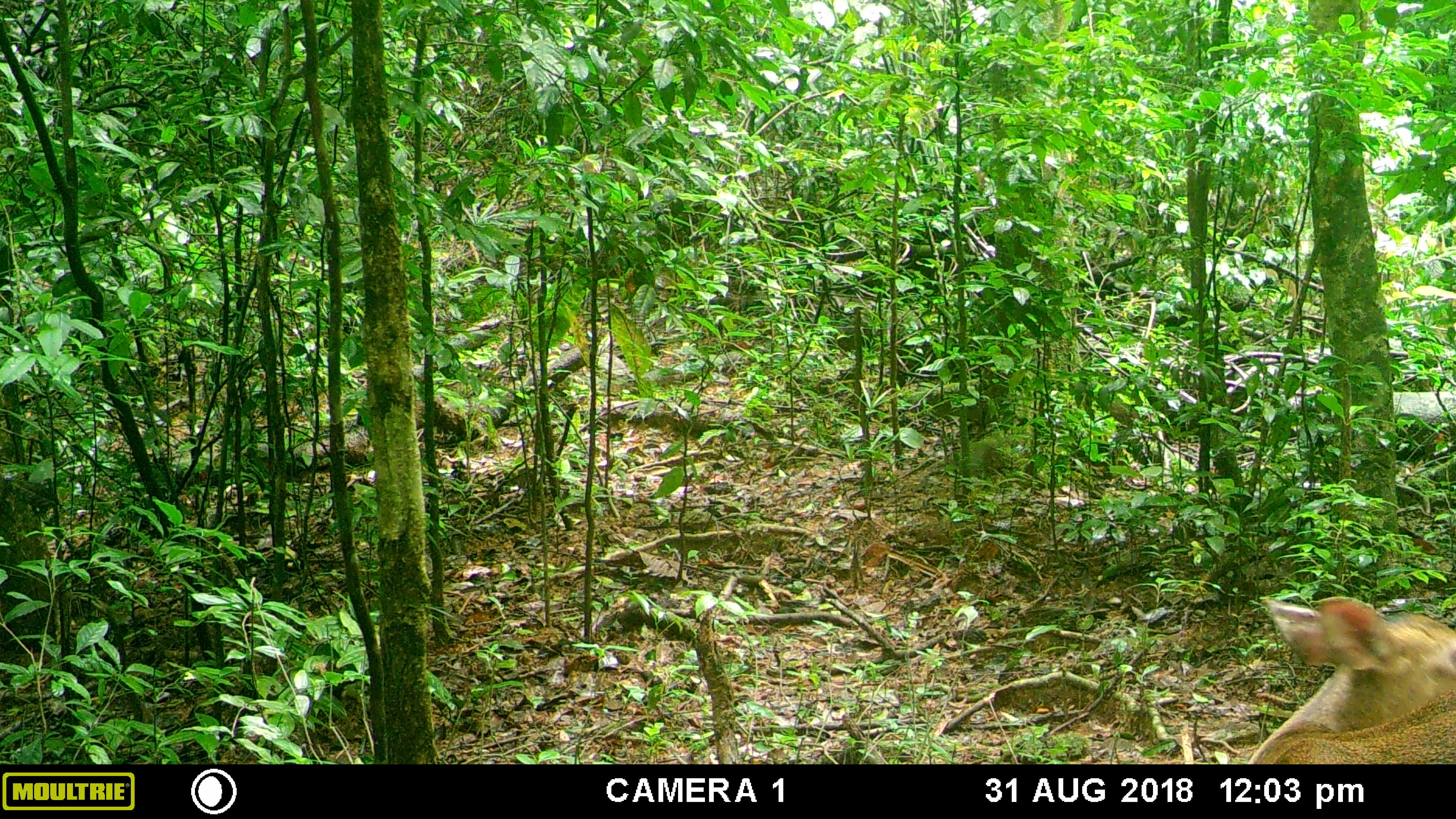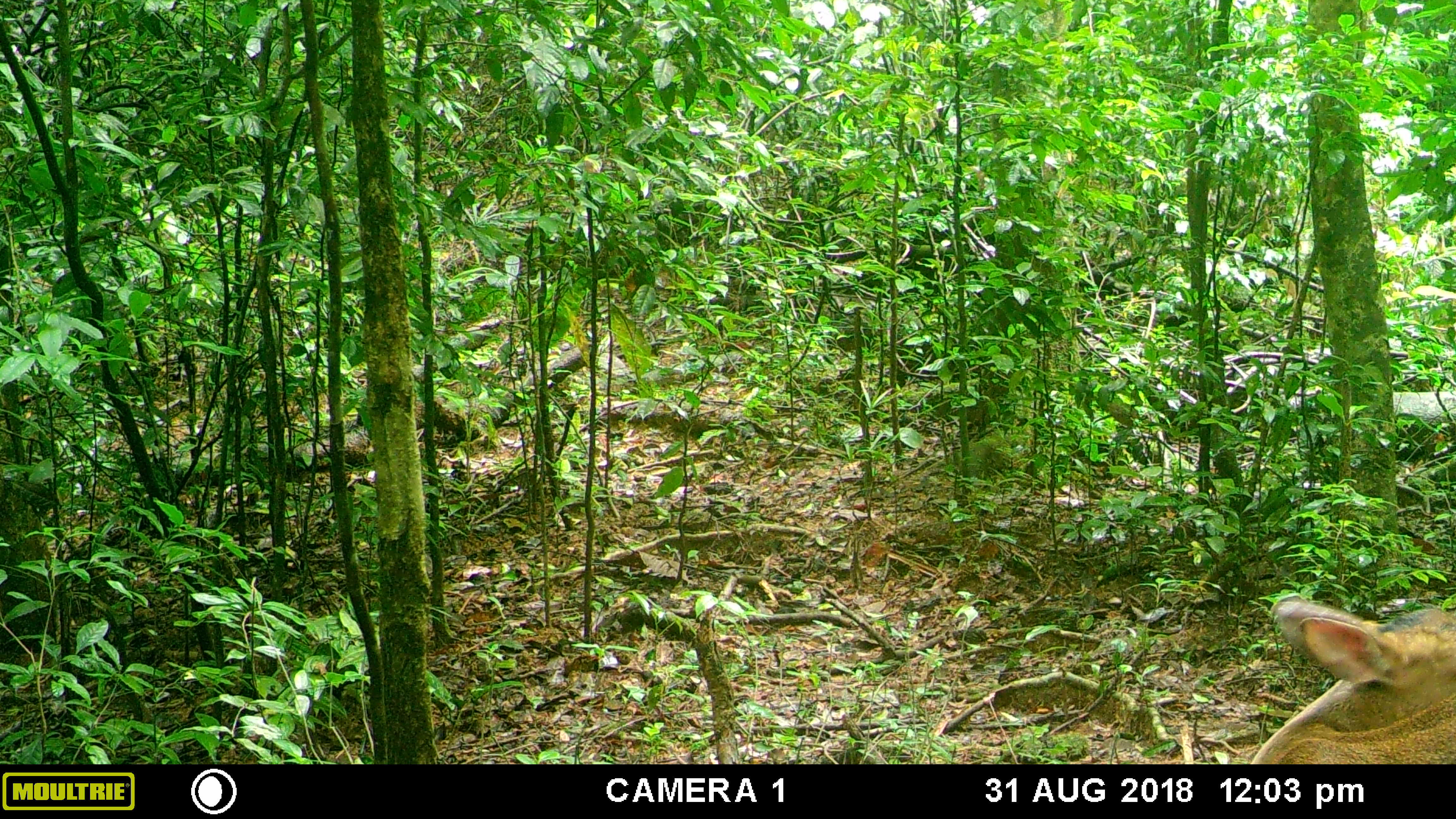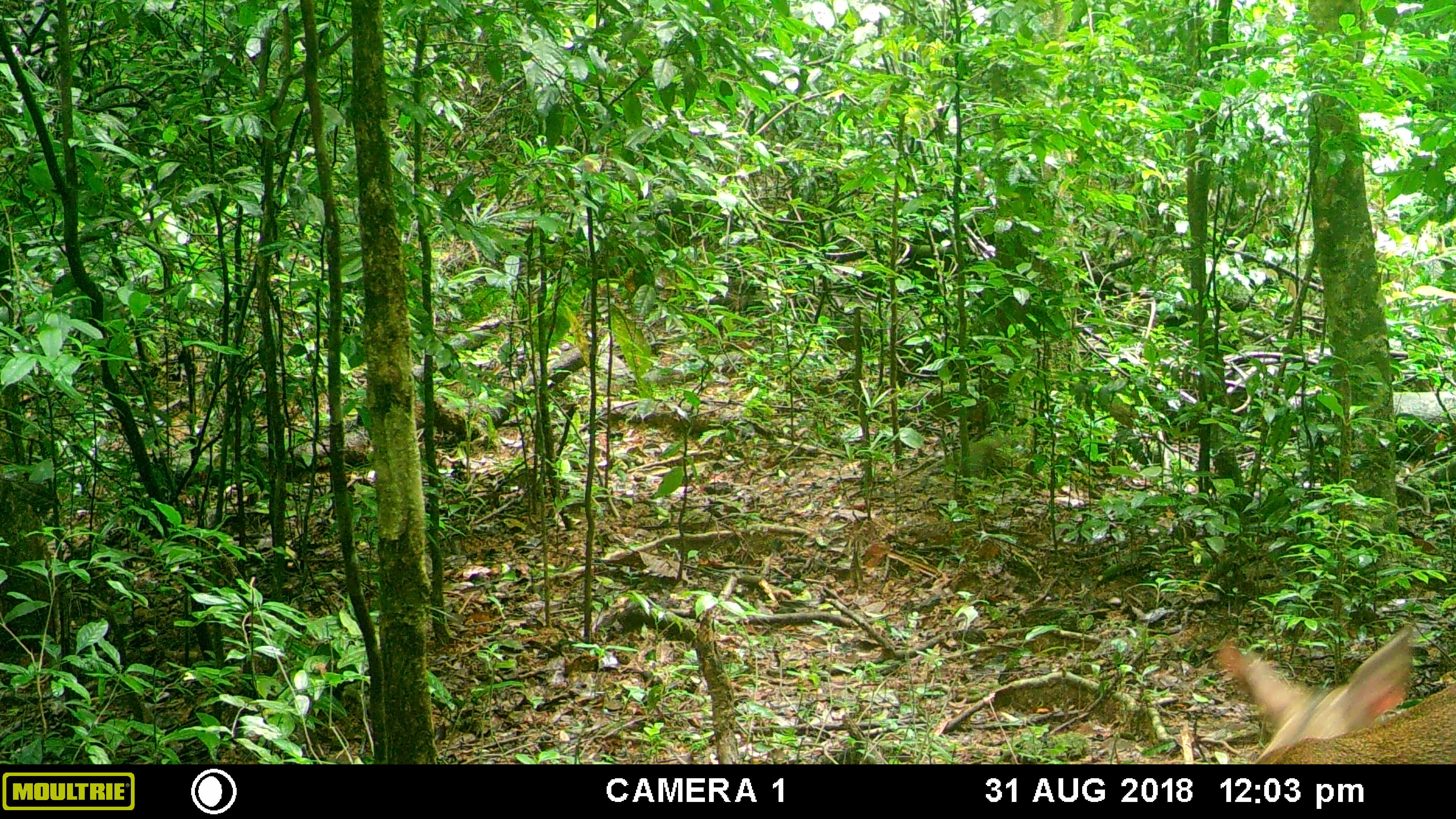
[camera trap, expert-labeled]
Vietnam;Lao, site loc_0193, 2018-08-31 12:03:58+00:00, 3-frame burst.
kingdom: Animalia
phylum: Chordata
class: Mammalia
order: Artiodactyla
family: Cervidae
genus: Muntiacus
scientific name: Muntiacus vuquangensis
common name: large-antlered muntjac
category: large antlered muntjac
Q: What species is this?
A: Large antlered muntjac (large-antlered muntjac) (Muntiacus vuquangensis).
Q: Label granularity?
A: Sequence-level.